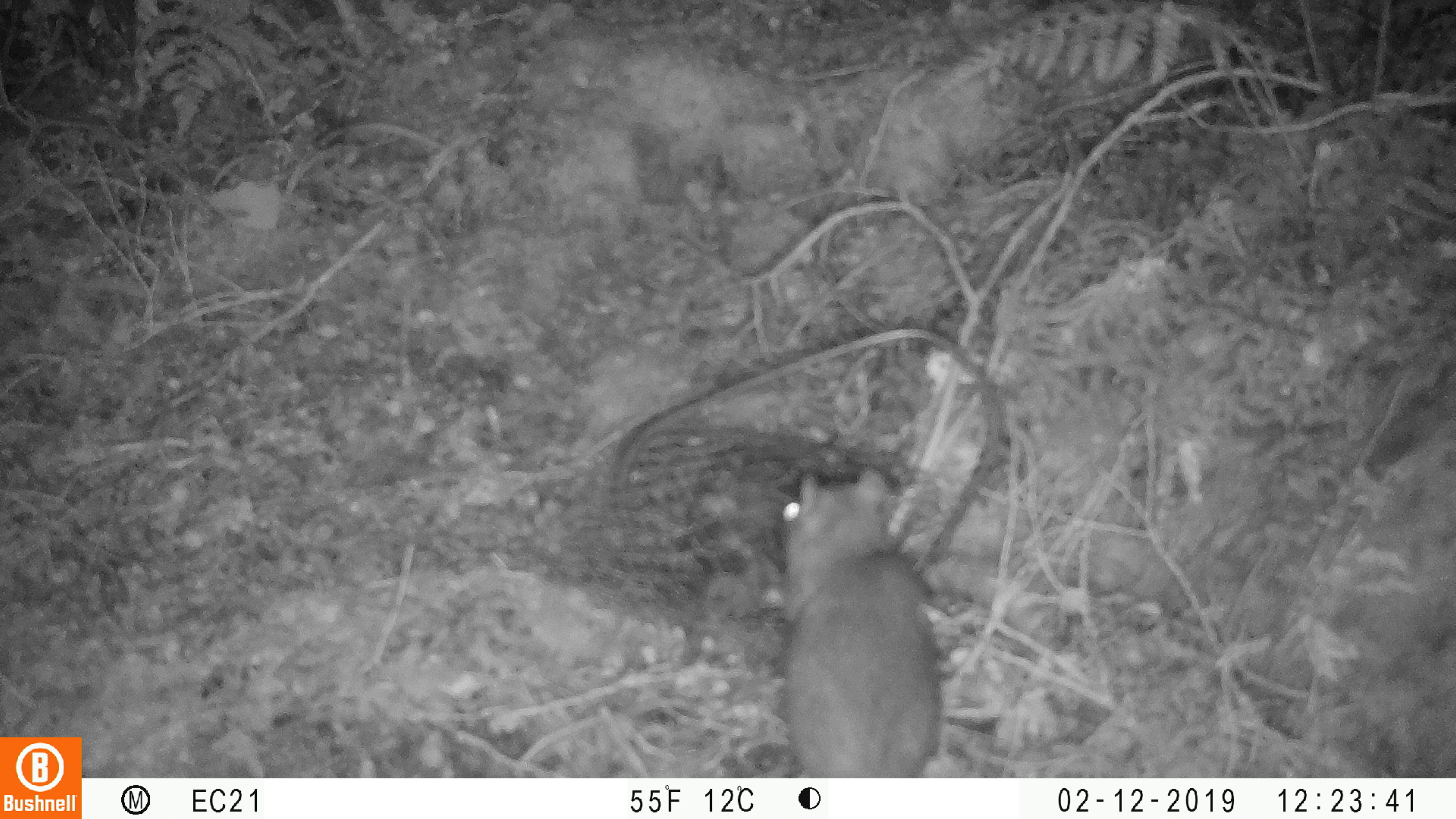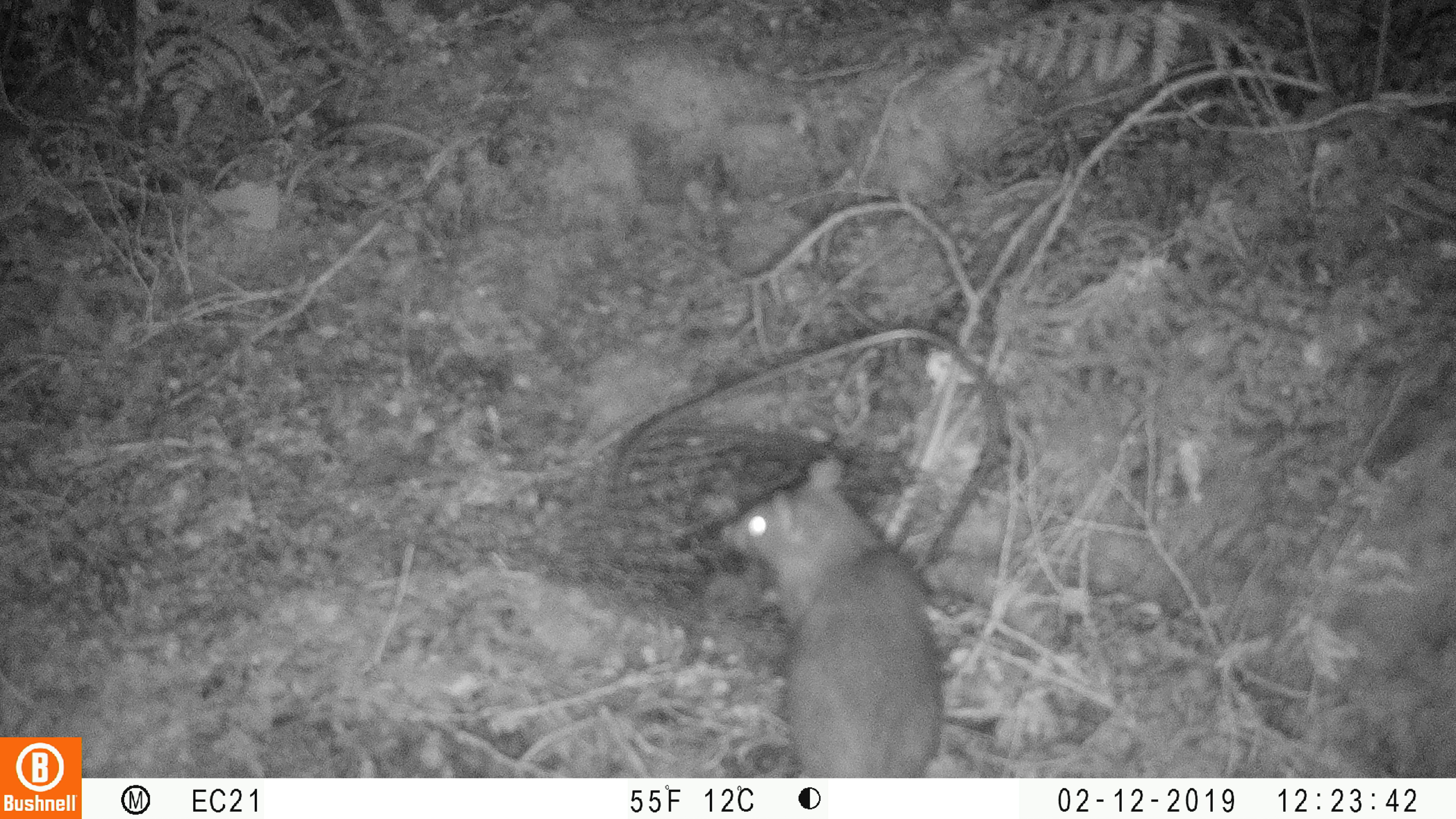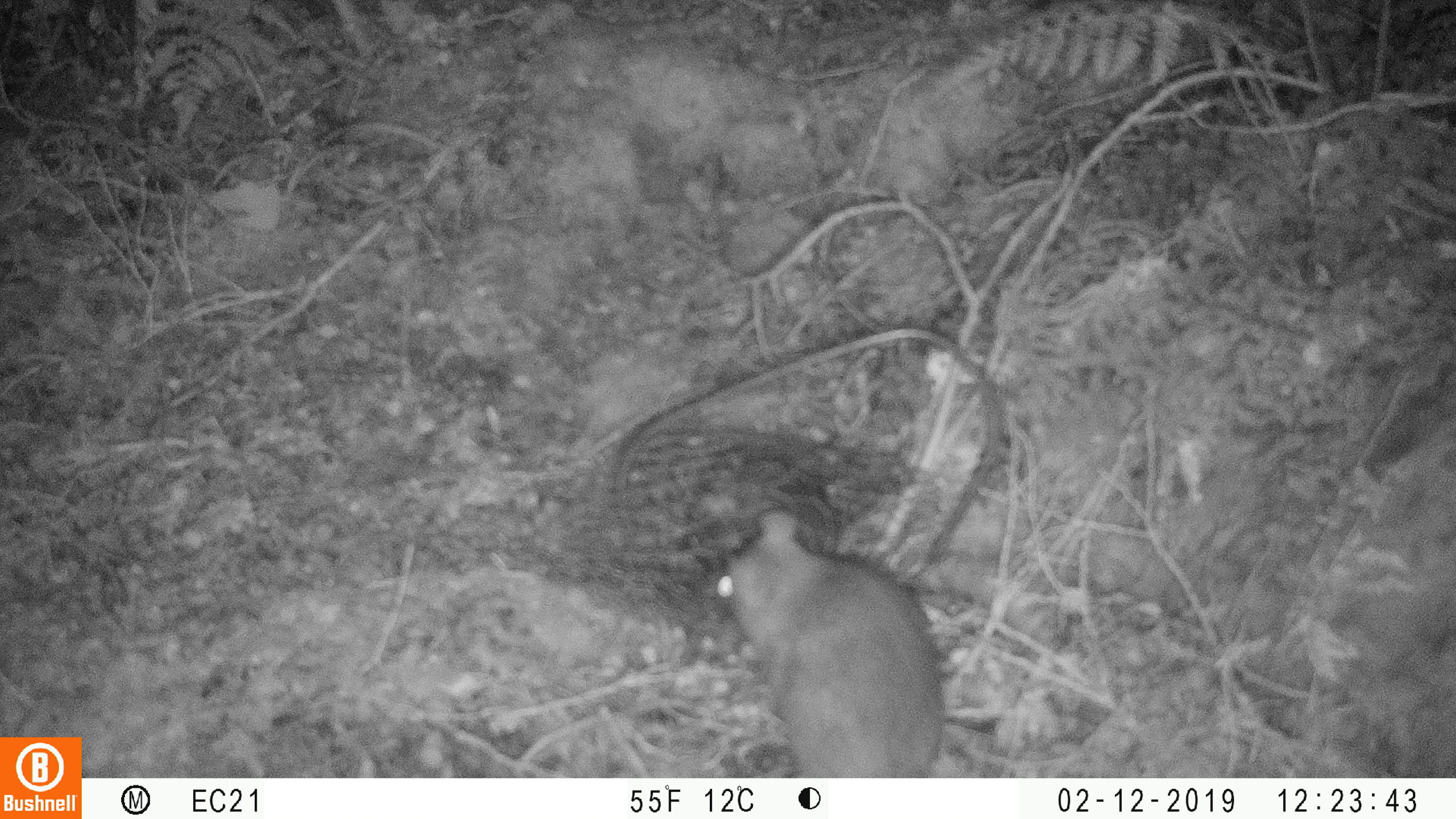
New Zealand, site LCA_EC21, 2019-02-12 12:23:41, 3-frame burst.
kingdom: Animalia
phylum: Chordata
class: Mammalia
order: Rodentia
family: Muridae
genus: Rattus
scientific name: Rattus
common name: rat